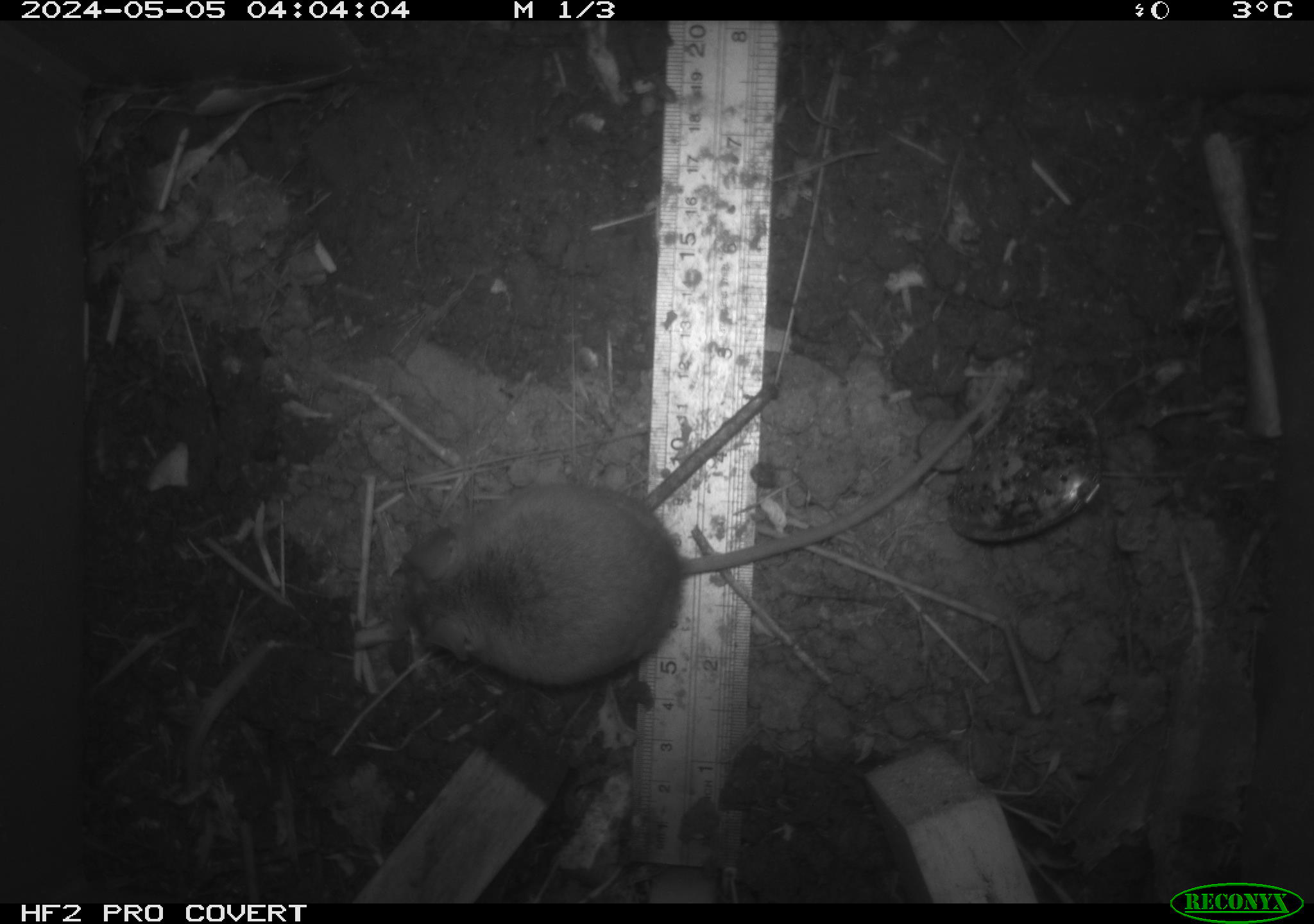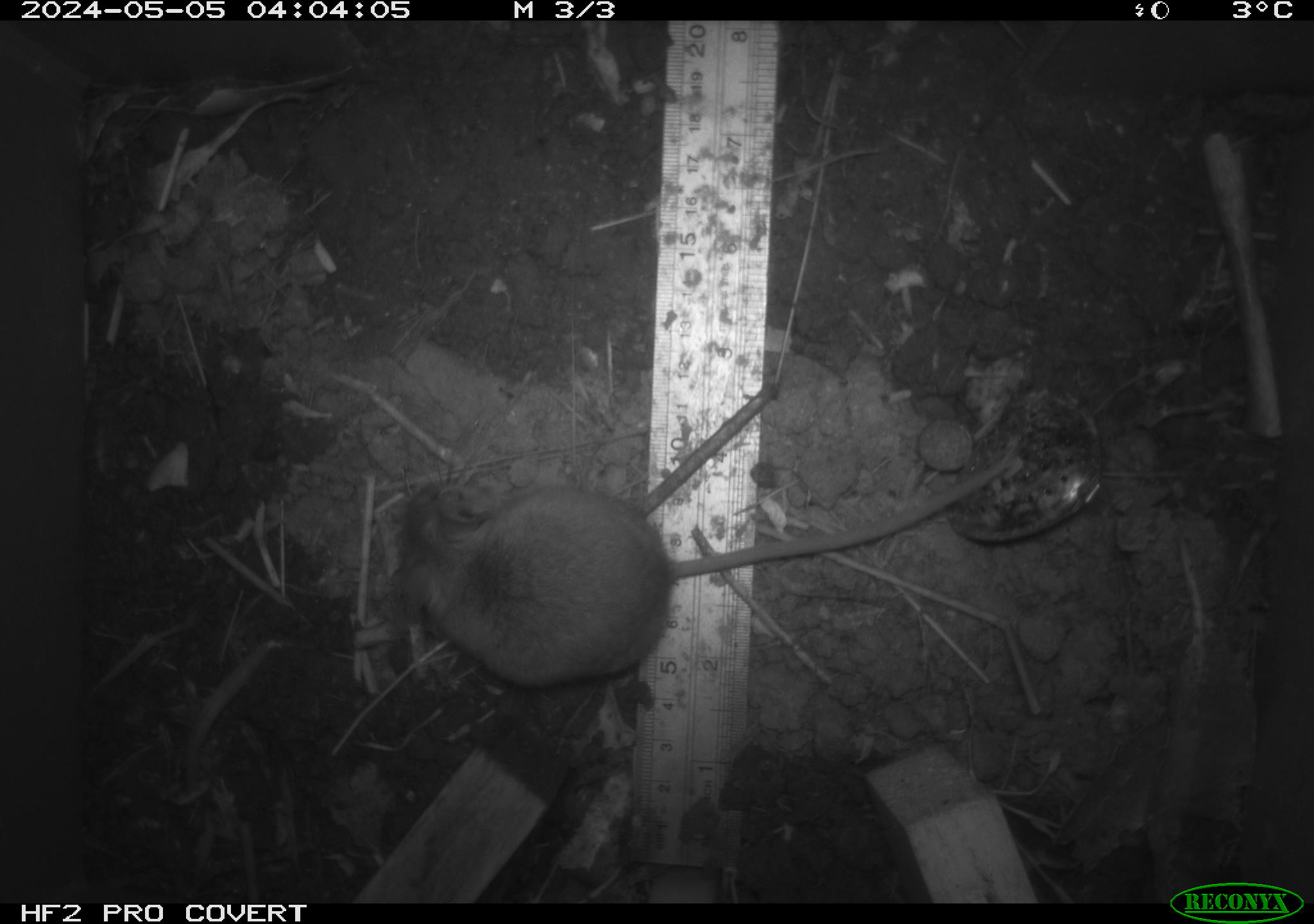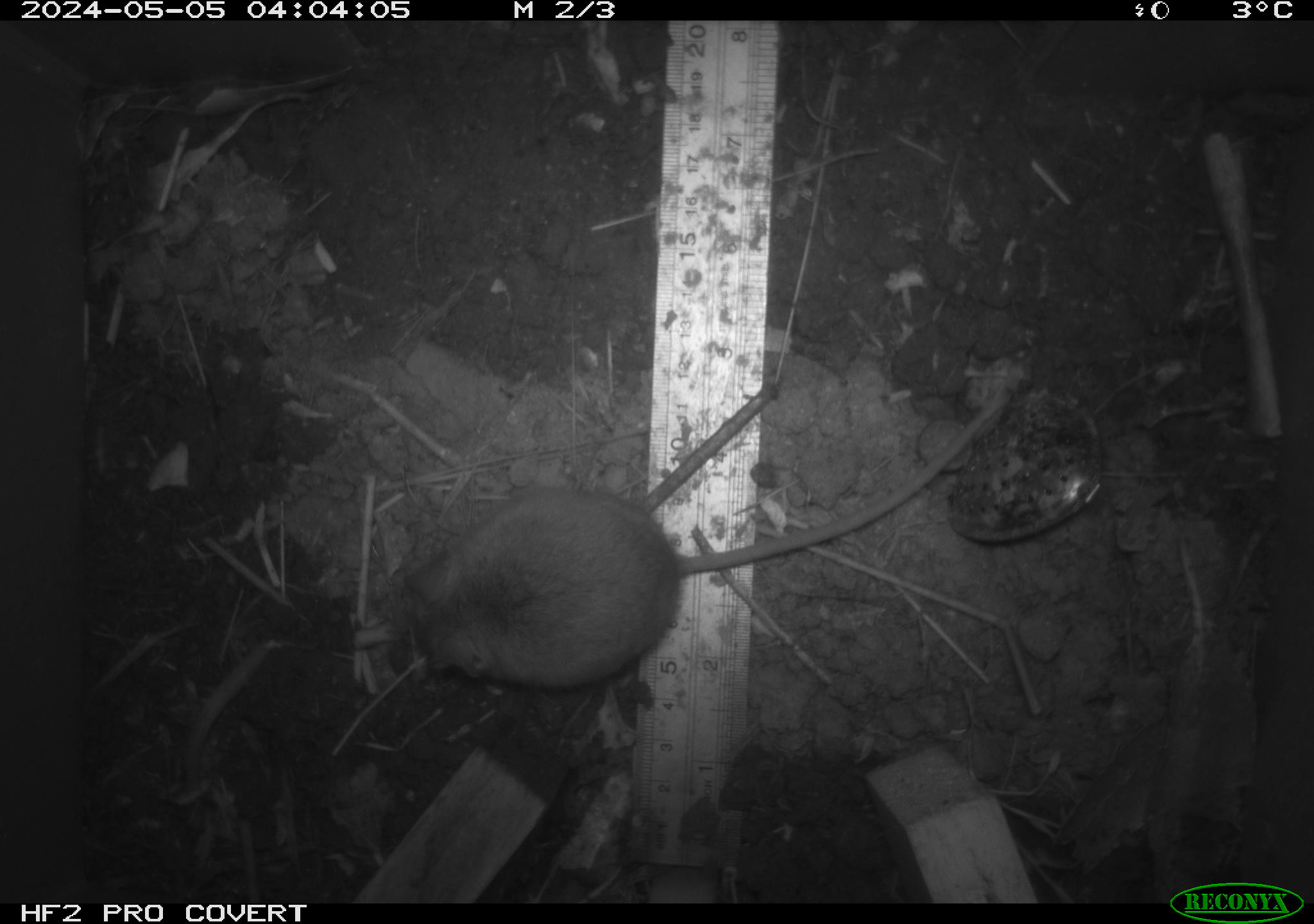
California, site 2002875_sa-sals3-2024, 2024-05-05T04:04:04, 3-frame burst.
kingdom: Animalia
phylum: Chordata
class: Mammalia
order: Rodentia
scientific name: Rodentia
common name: rodent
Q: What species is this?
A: Rodent (Rodentia).